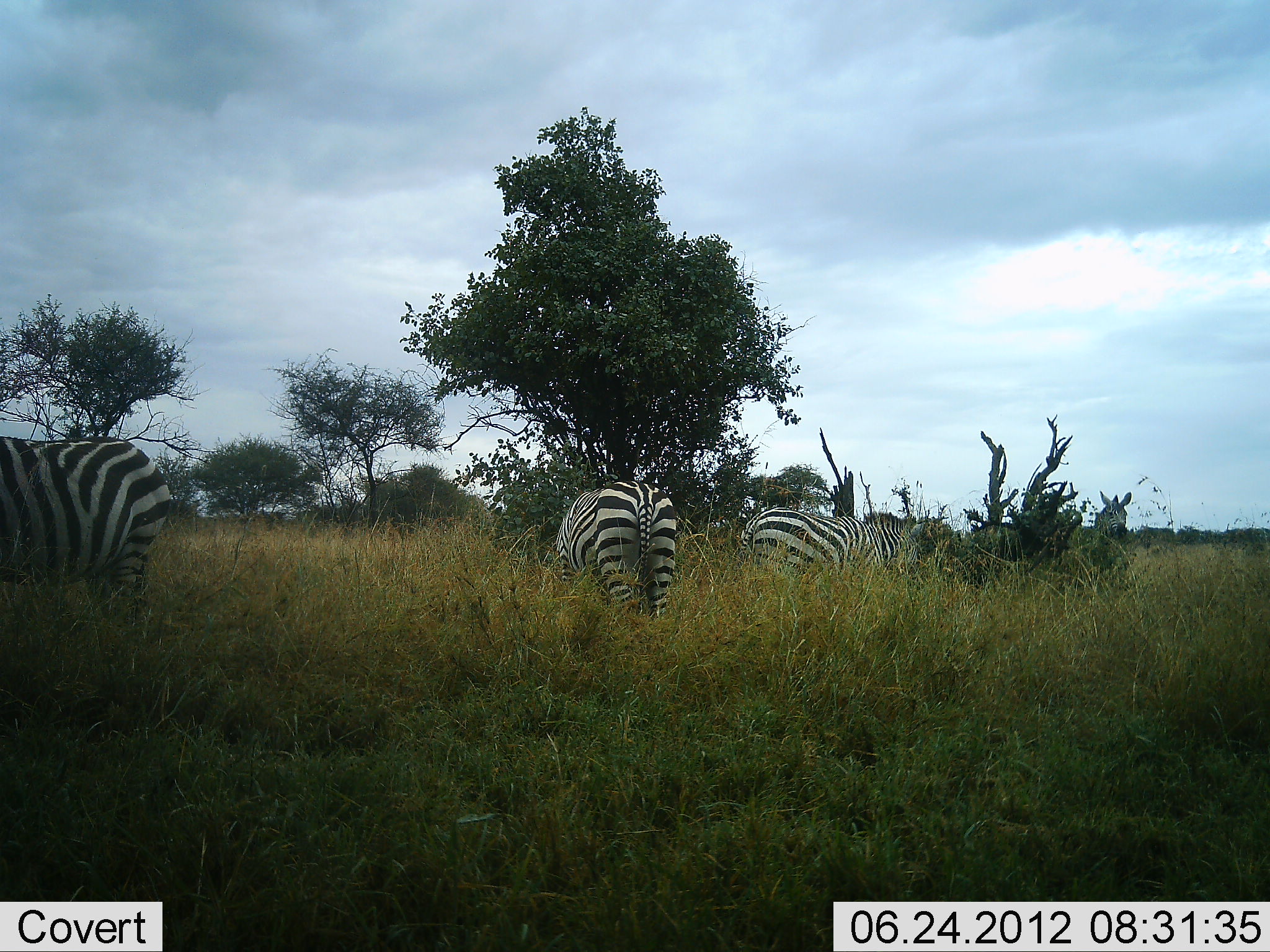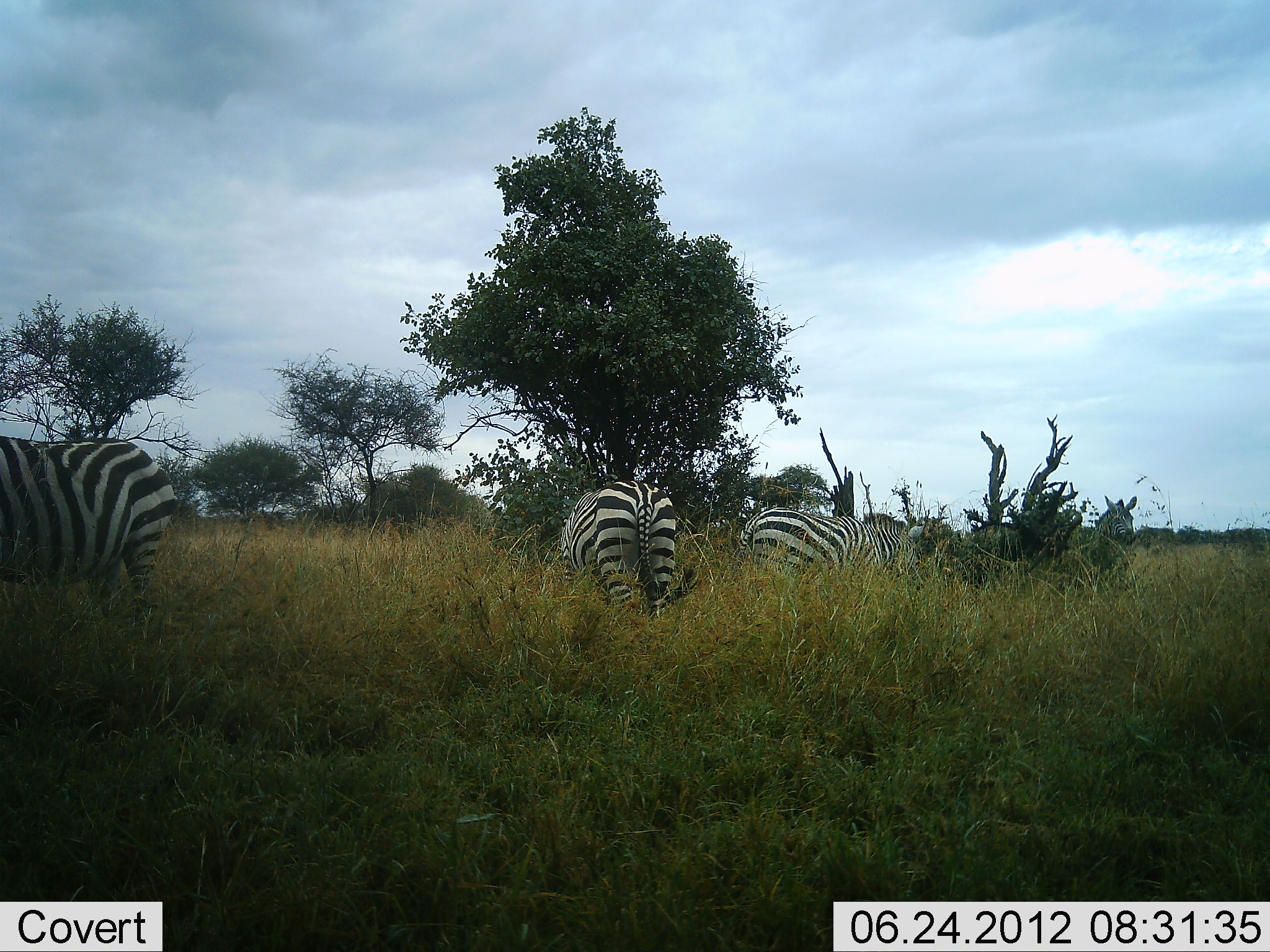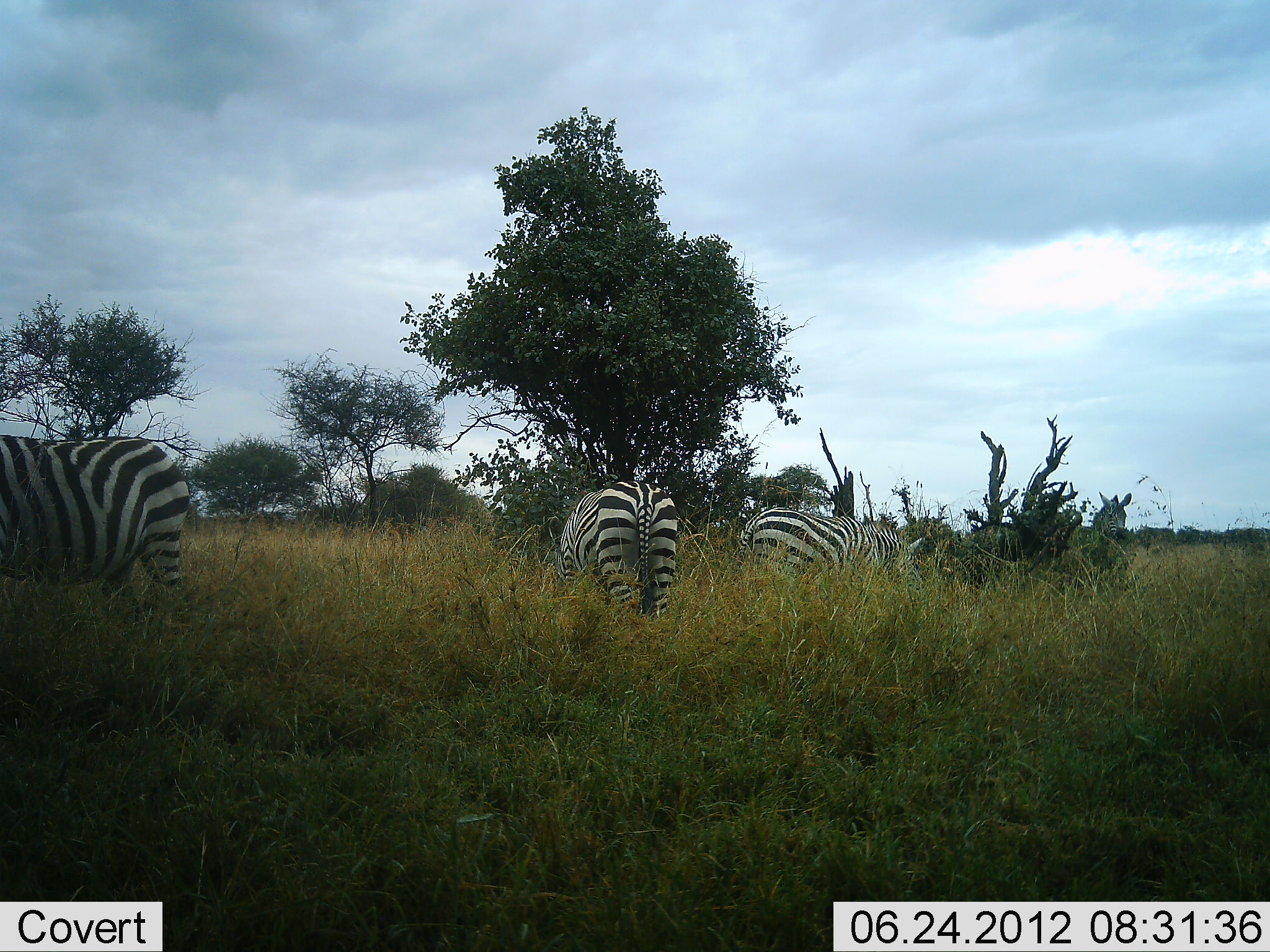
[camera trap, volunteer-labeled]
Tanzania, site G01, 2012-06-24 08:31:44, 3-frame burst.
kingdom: Animalia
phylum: Chordata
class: Mammalia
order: Perissodactyla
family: Equidae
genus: Equus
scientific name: Equus quagga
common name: plains zebra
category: zebra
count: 4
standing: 70%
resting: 0%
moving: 20%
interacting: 0%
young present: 0%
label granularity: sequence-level